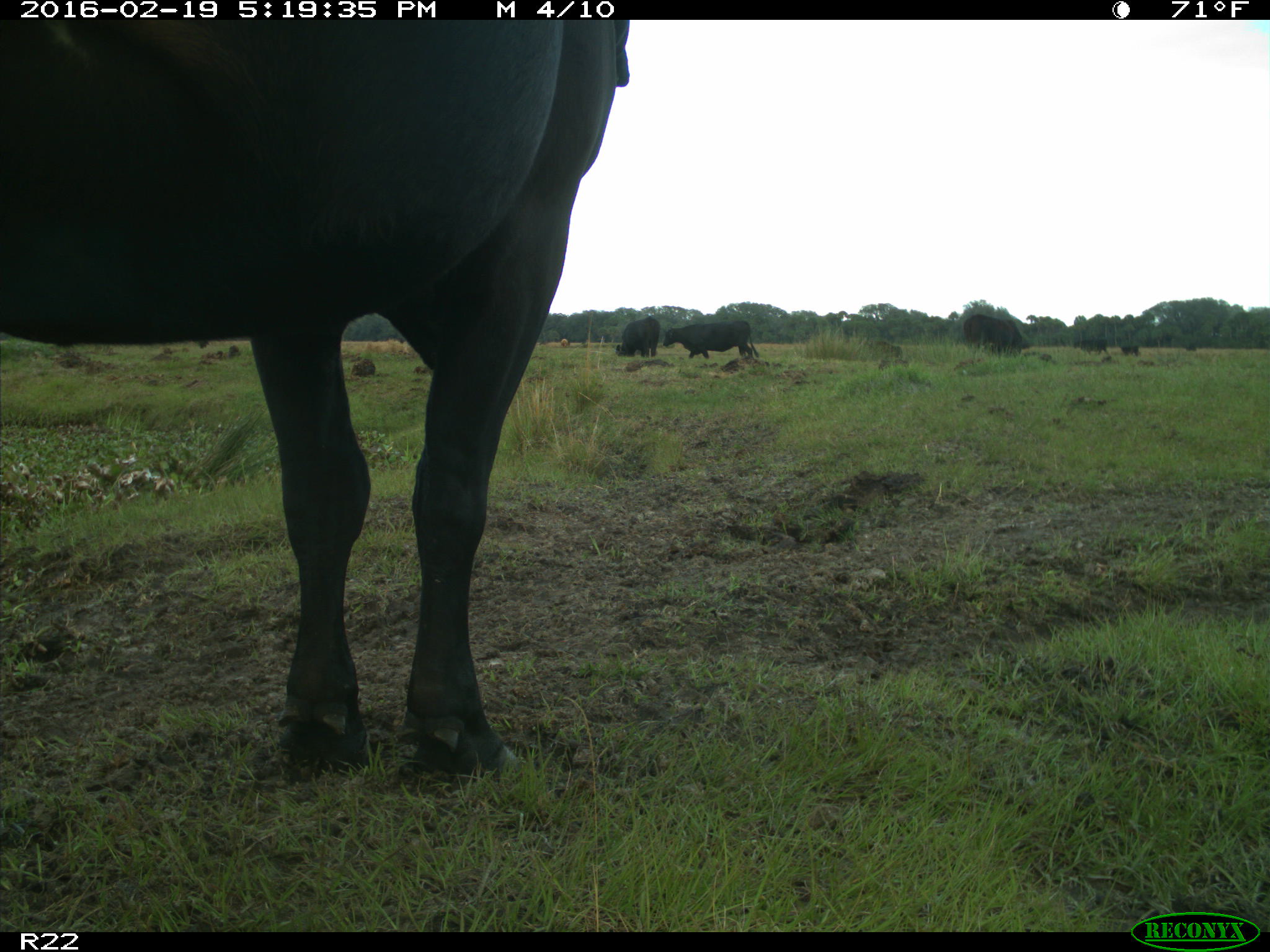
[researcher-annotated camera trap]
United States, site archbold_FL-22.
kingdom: Animalia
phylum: Chordata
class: Mammalia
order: Artiodactyla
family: Bovidae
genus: Bos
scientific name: Bos taurus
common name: domestic cow